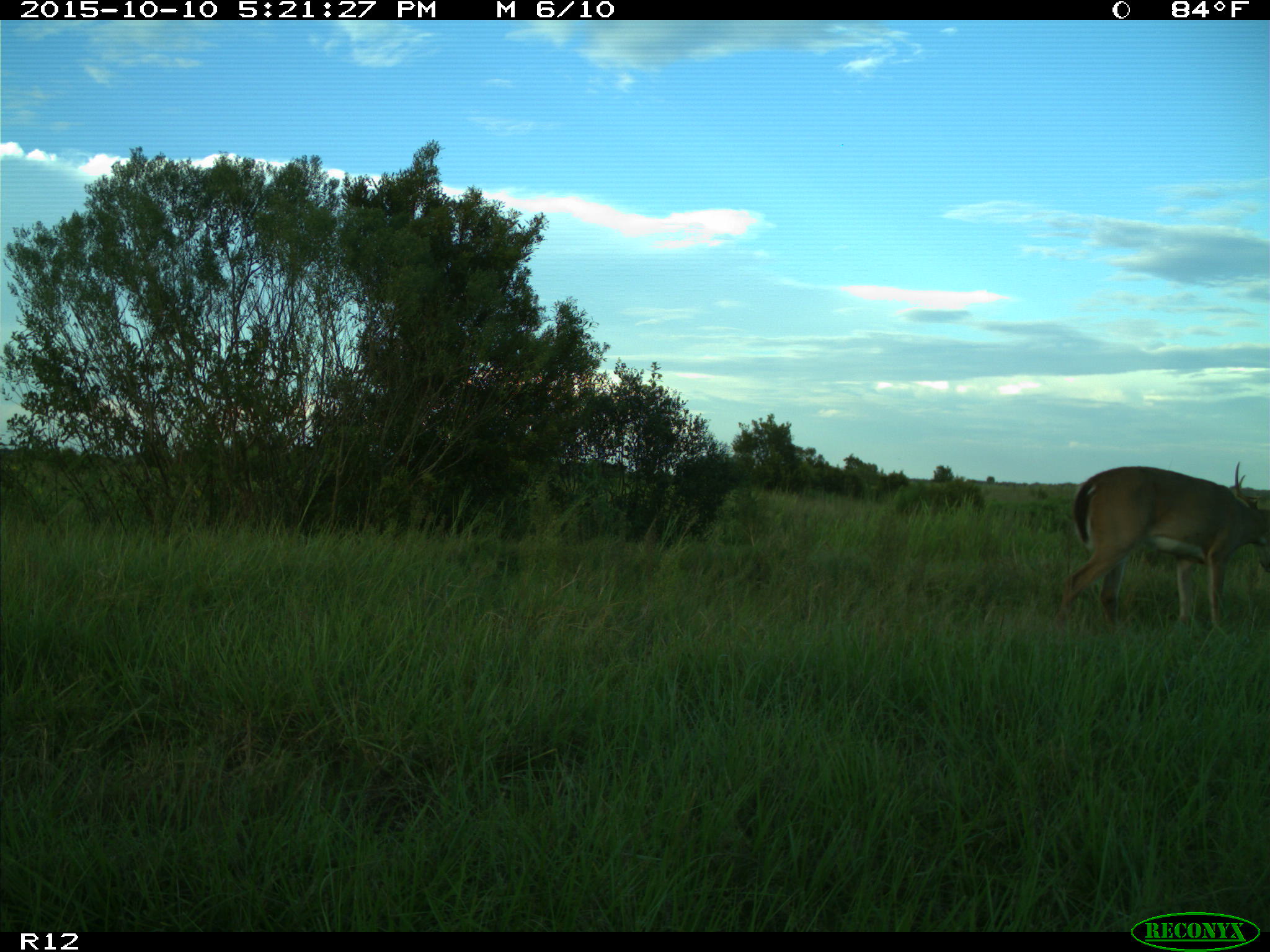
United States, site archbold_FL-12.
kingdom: Animalia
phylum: Chordata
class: Mammalia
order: Artiodactyla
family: Cervidae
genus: Odocoileus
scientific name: Odocoileus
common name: deer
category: unidentified deer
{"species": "unidentified deer (deer) (Odocoileus)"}